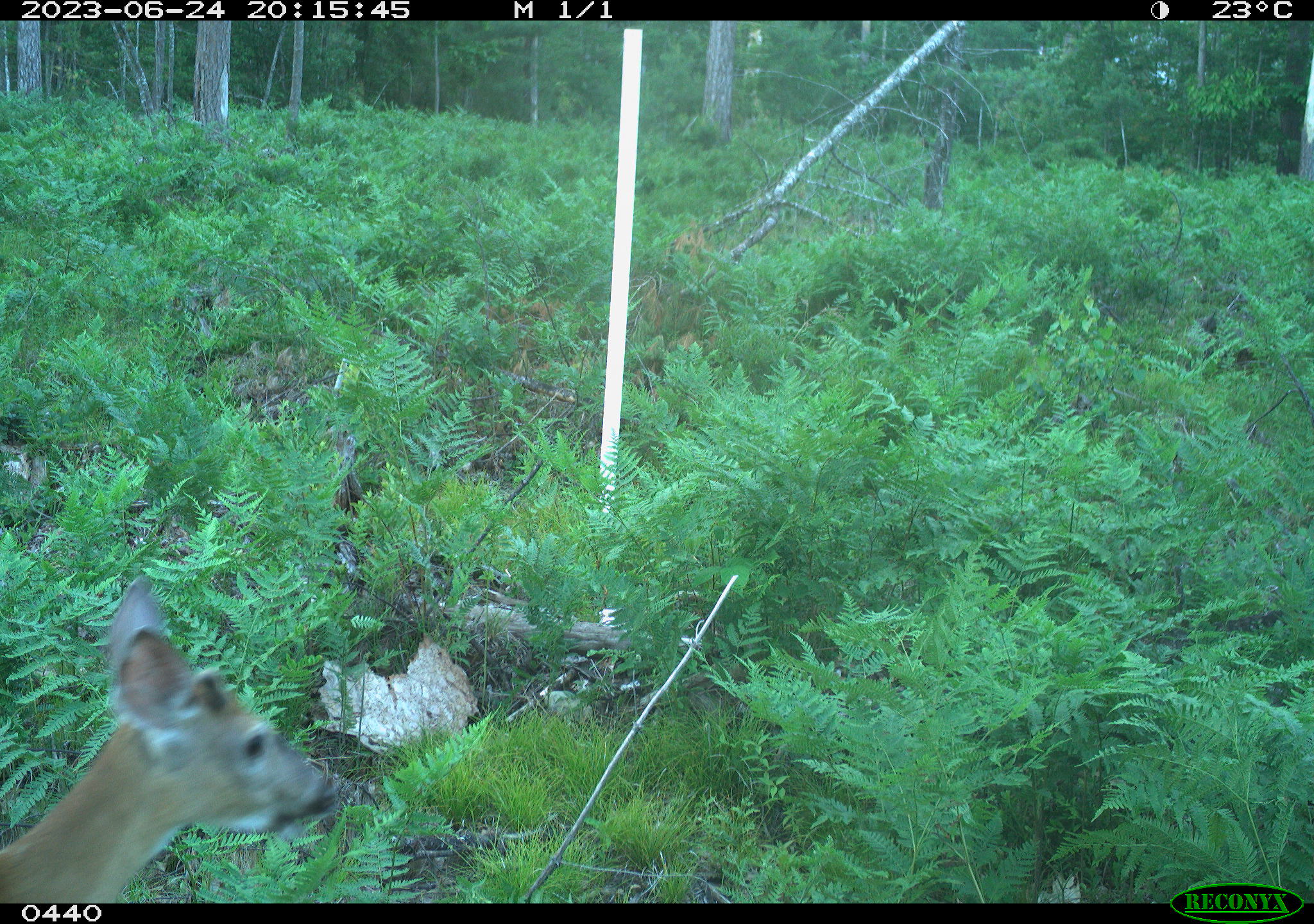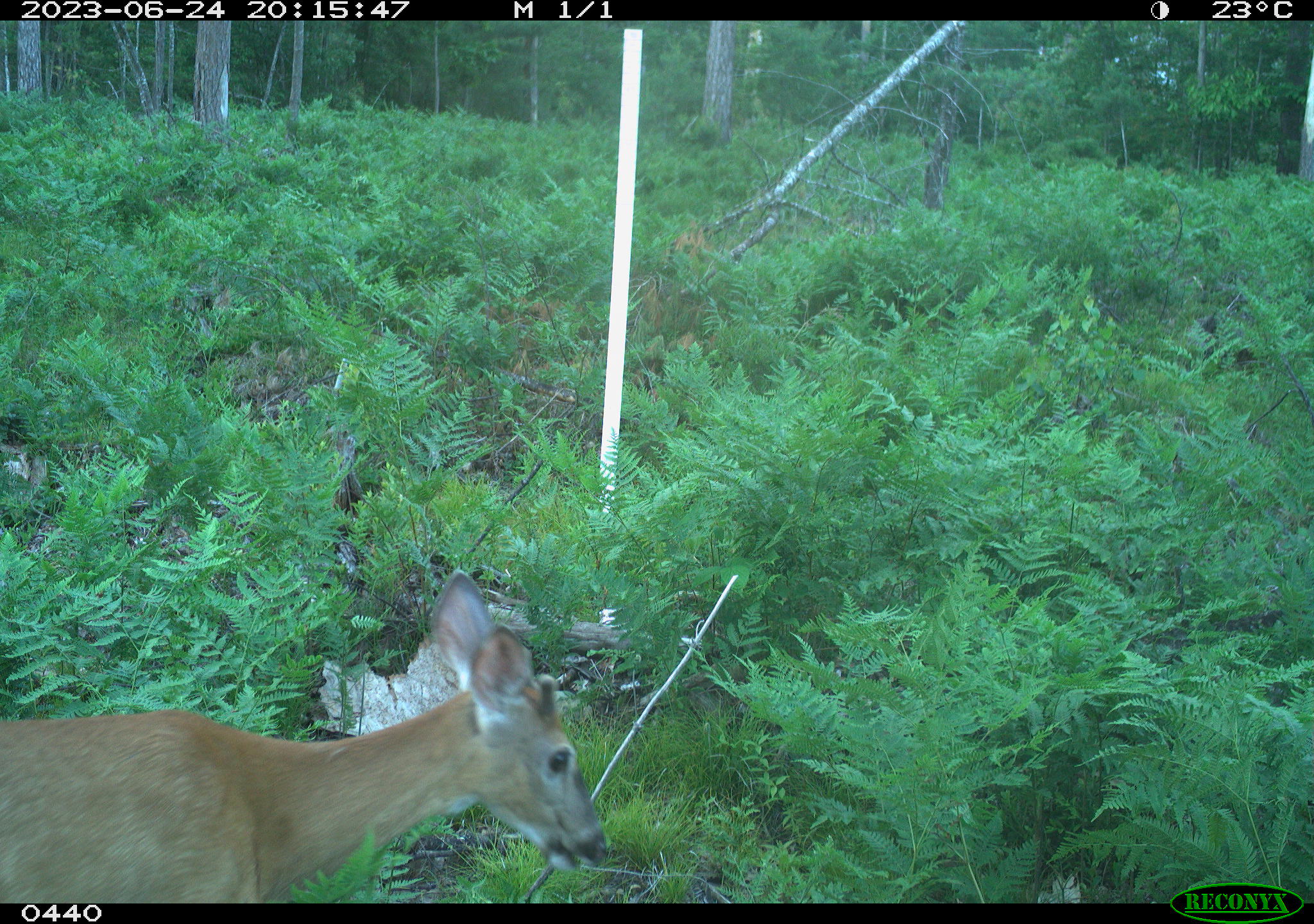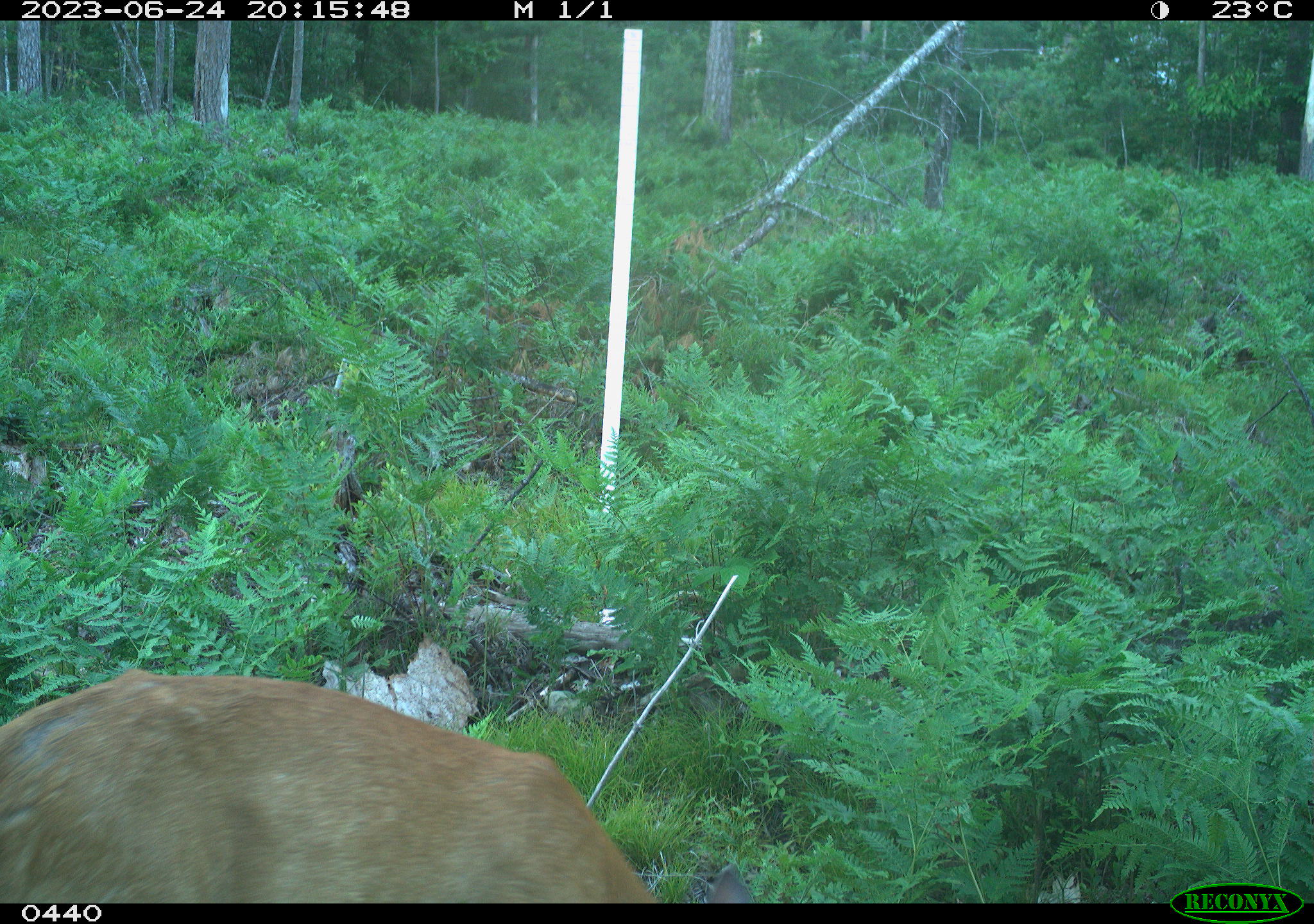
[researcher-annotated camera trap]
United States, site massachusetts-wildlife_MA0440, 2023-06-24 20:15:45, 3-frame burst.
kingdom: Animalia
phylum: Chordata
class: Mammalia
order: Artiodactyla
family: Cervidae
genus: Odocoileus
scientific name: Odocoileus virginianus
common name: white-tailed deer